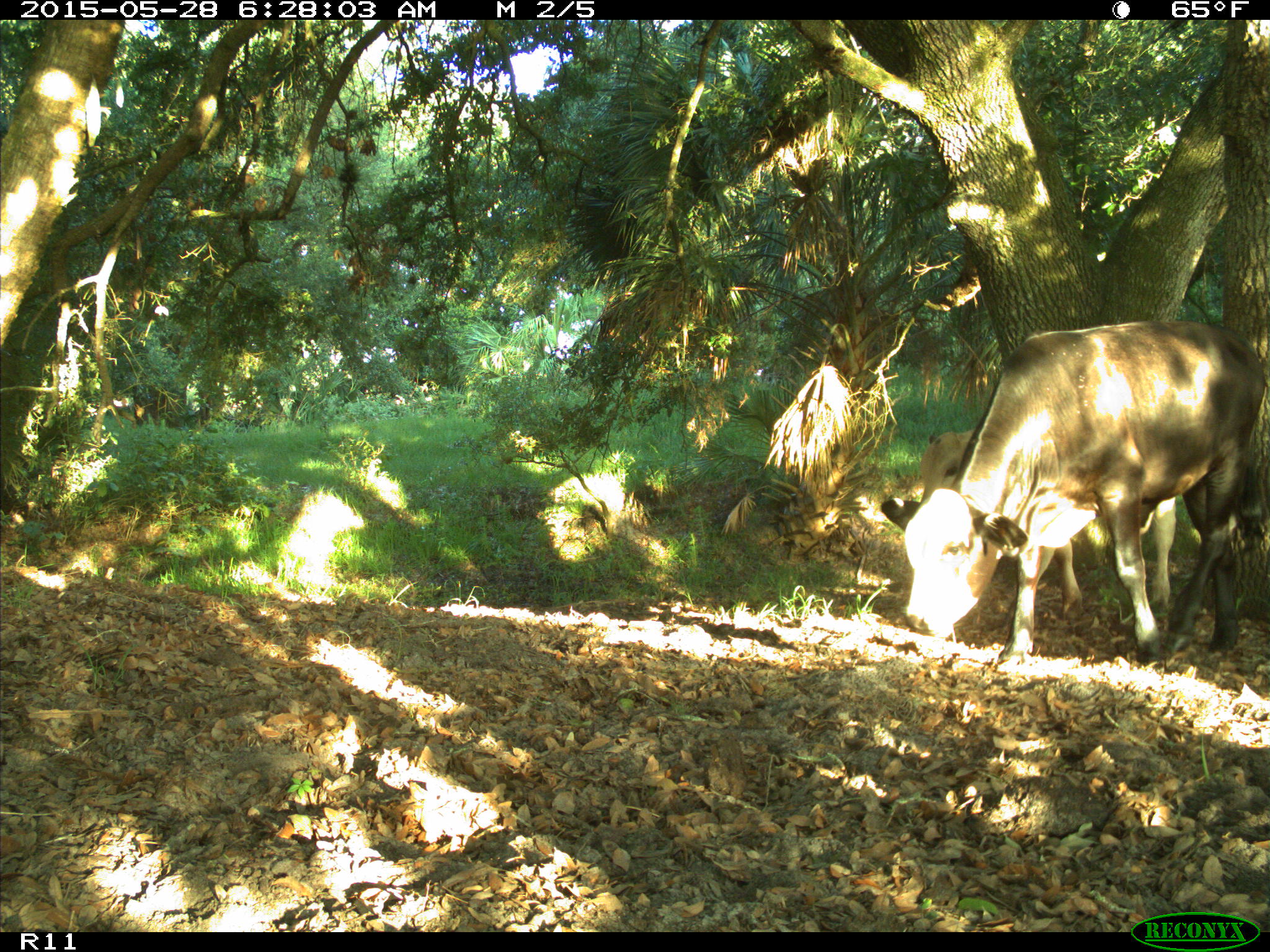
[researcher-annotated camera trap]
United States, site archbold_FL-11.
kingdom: Animalia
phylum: Chordata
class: Mammalia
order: Artiodactyla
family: Bovidae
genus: Bos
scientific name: Bos taurus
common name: domestic cow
Bos taurus (domestic cow).